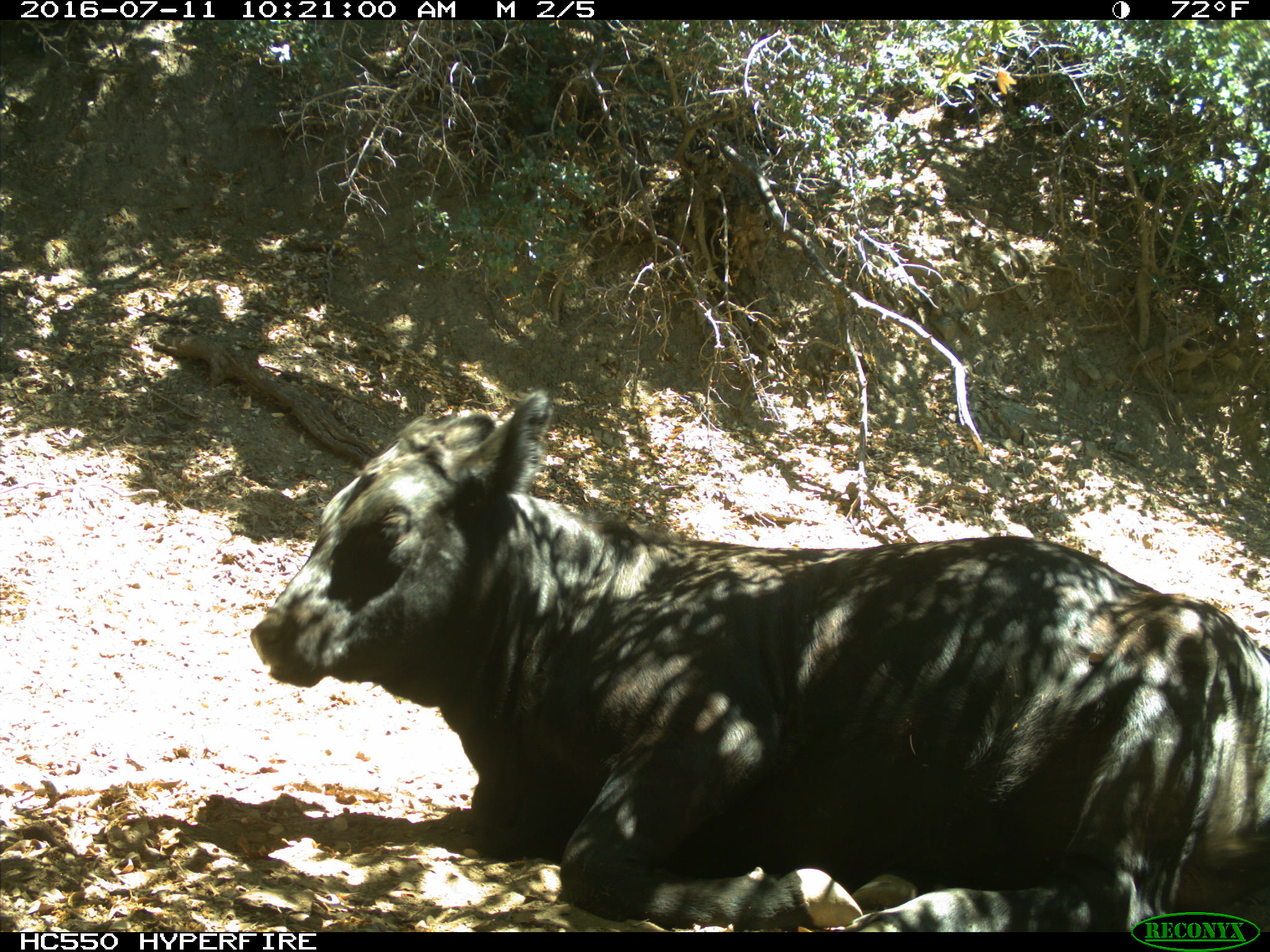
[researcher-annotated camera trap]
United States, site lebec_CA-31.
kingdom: Animalia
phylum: Chordata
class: Mammalia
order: Artiodactyla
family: Bovidae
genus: Bos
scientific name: Bos taurus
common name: domestic cow